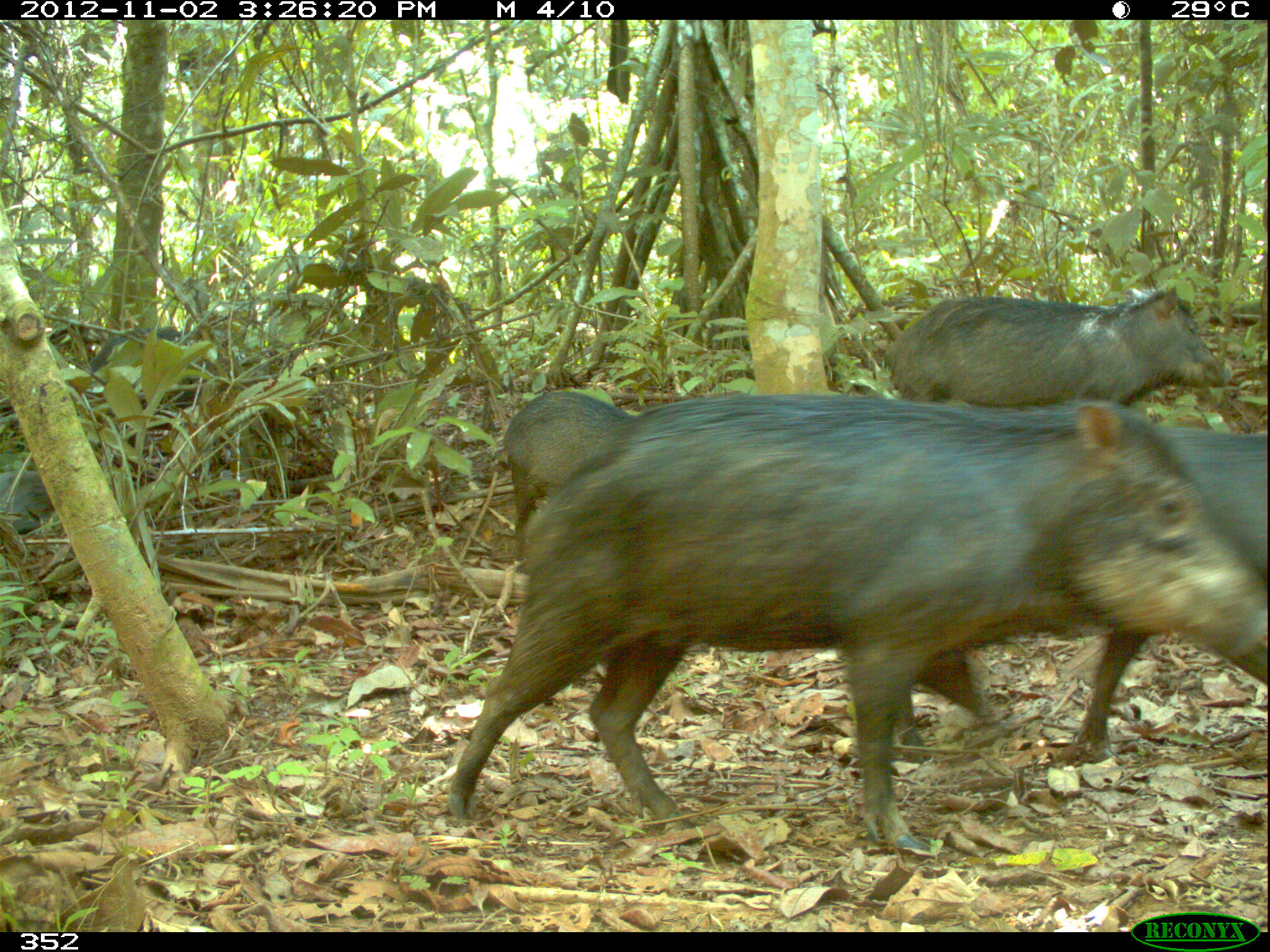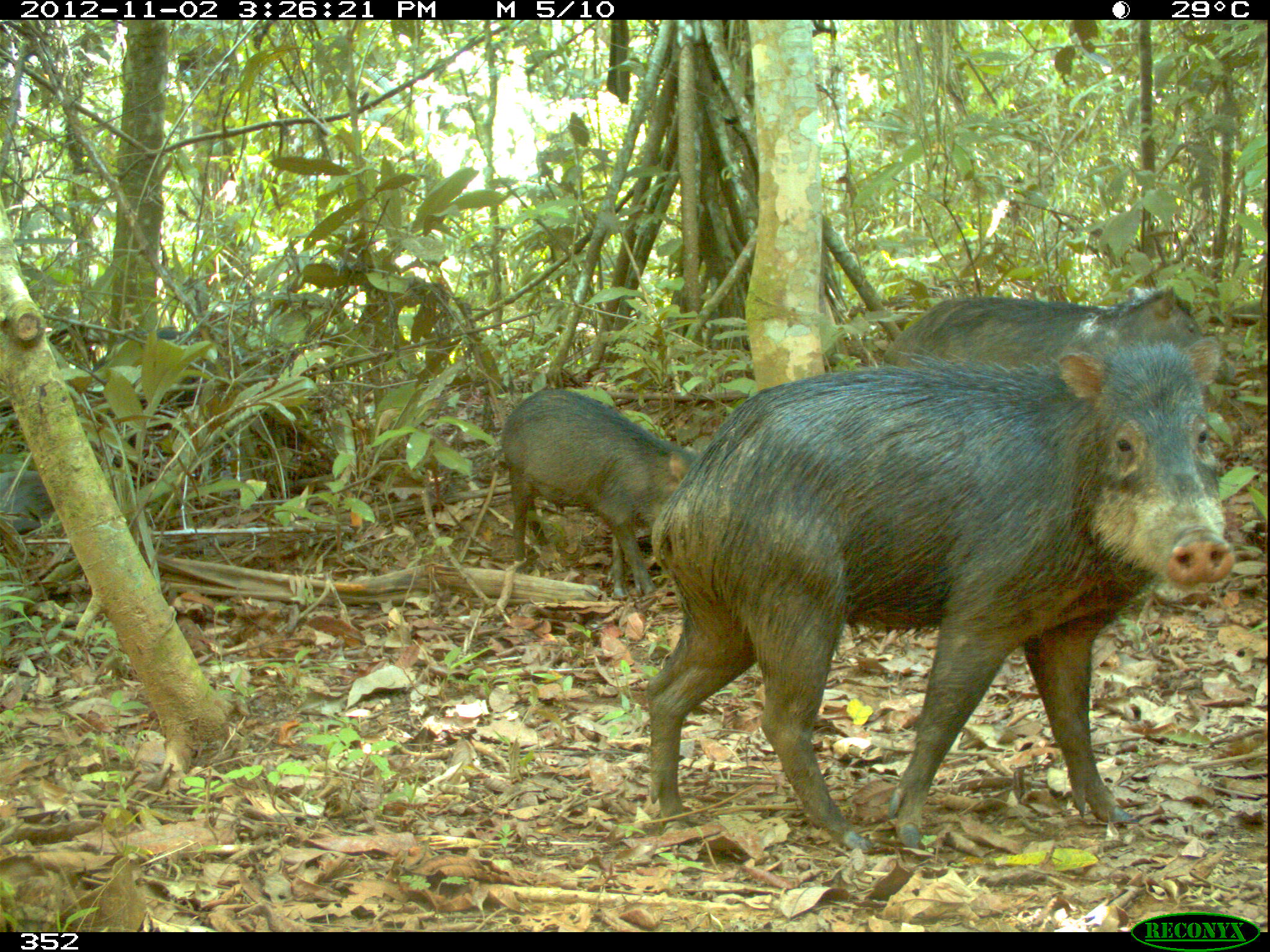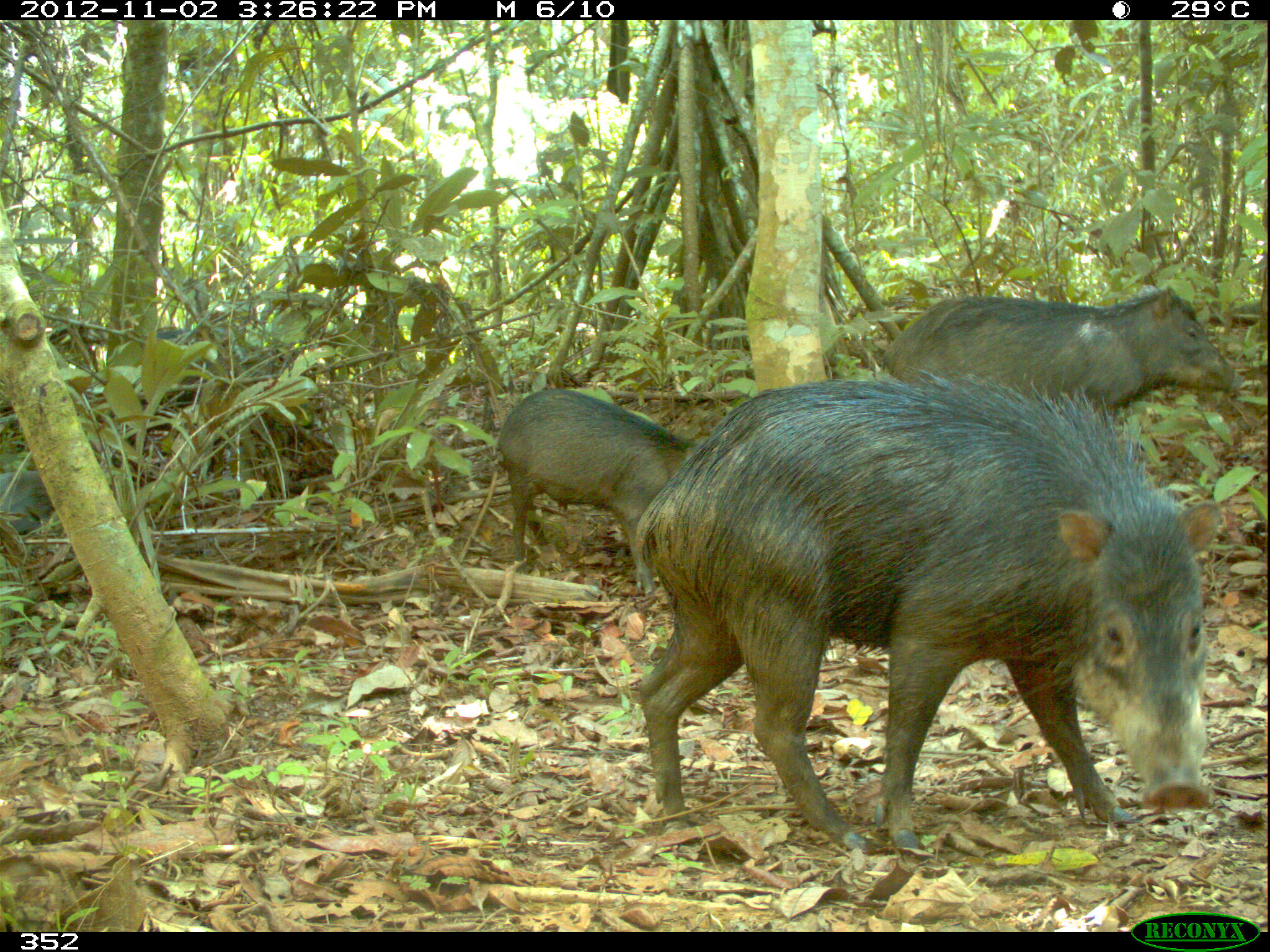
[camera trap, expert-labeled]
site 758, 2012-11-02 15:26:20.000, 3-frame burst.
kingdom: Animalia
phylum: Chordata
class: Mammalia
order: Artiodactyla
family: Tayassuidae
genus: Tayassu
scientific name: Tayassu pecari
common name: white-lipped peccary